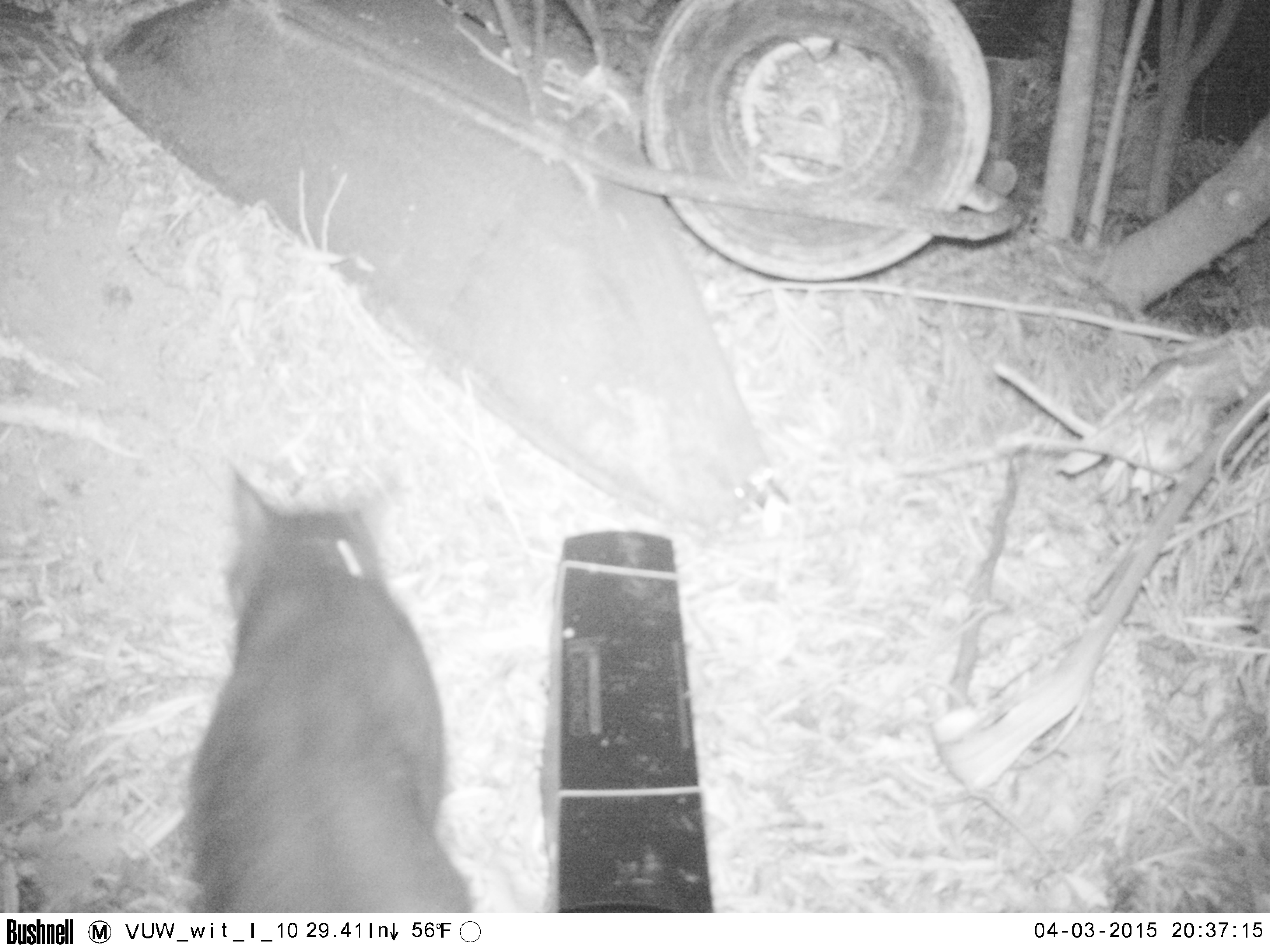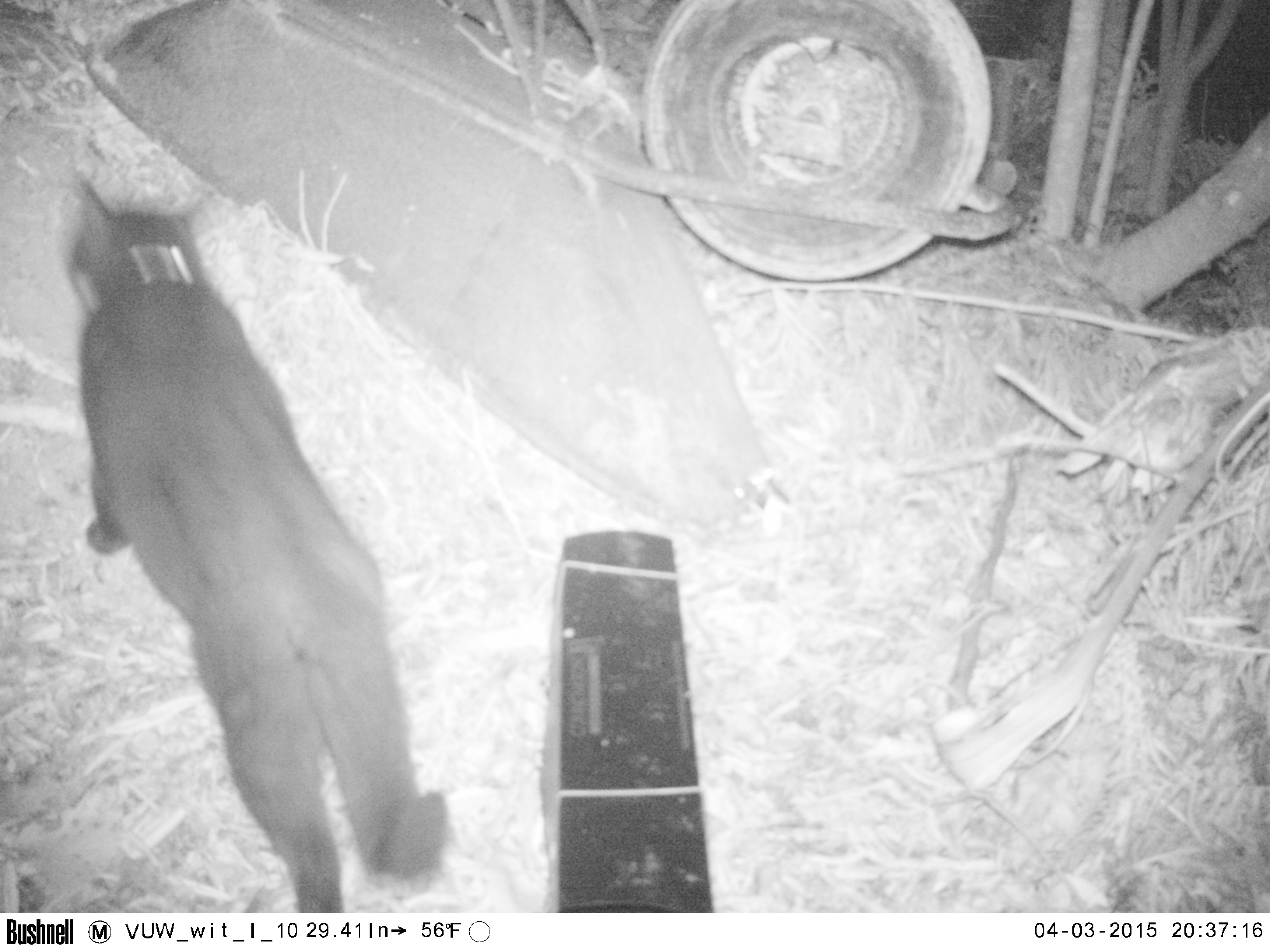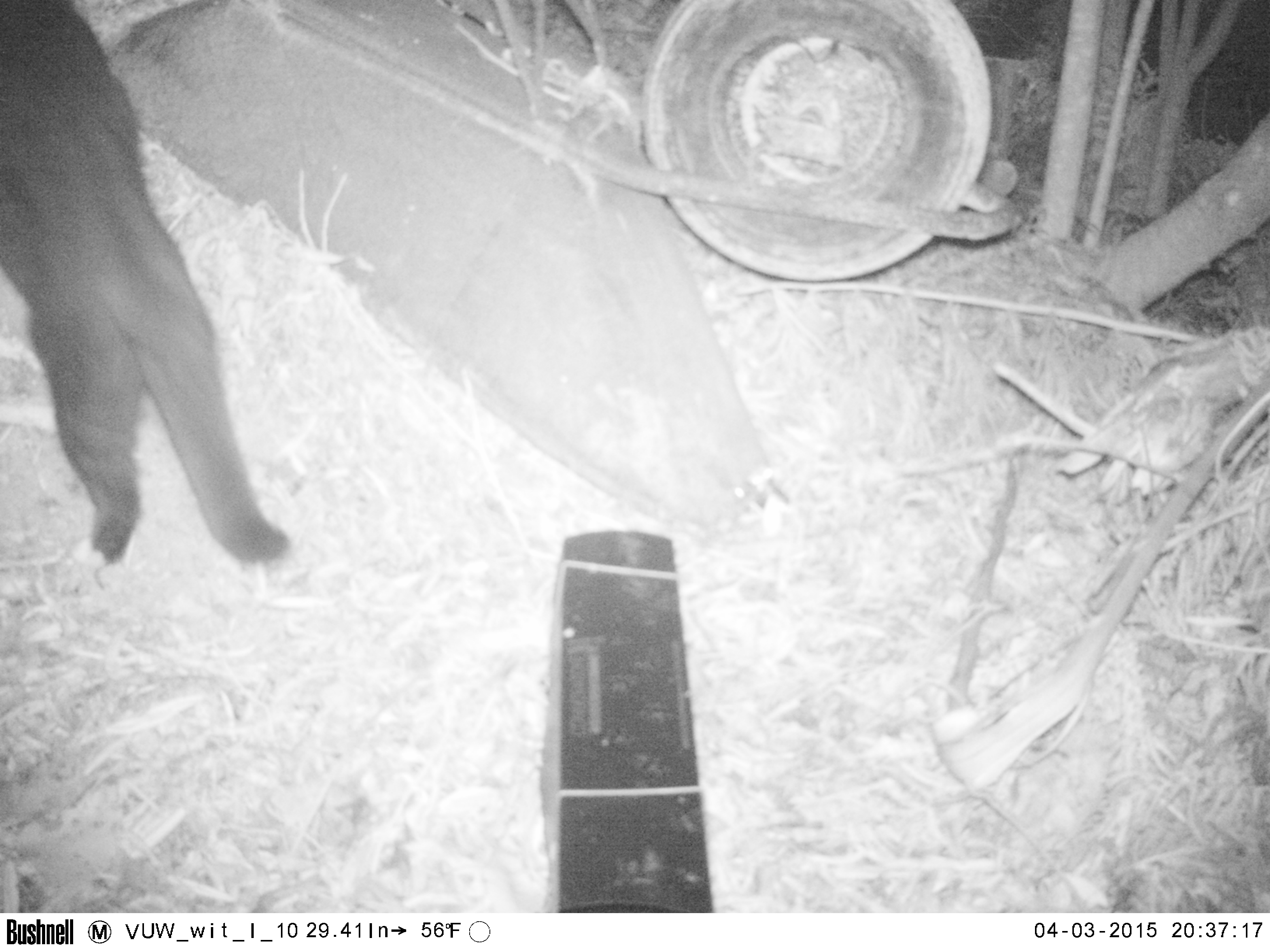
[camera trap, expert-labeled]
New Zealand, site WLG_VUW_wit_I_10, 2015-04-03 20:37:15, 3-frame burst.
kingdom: Animalia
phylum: Chordata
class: Mammalia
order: Carnivora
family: Felidae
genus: Felis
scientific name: Felis catus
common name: domestic cat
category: cat